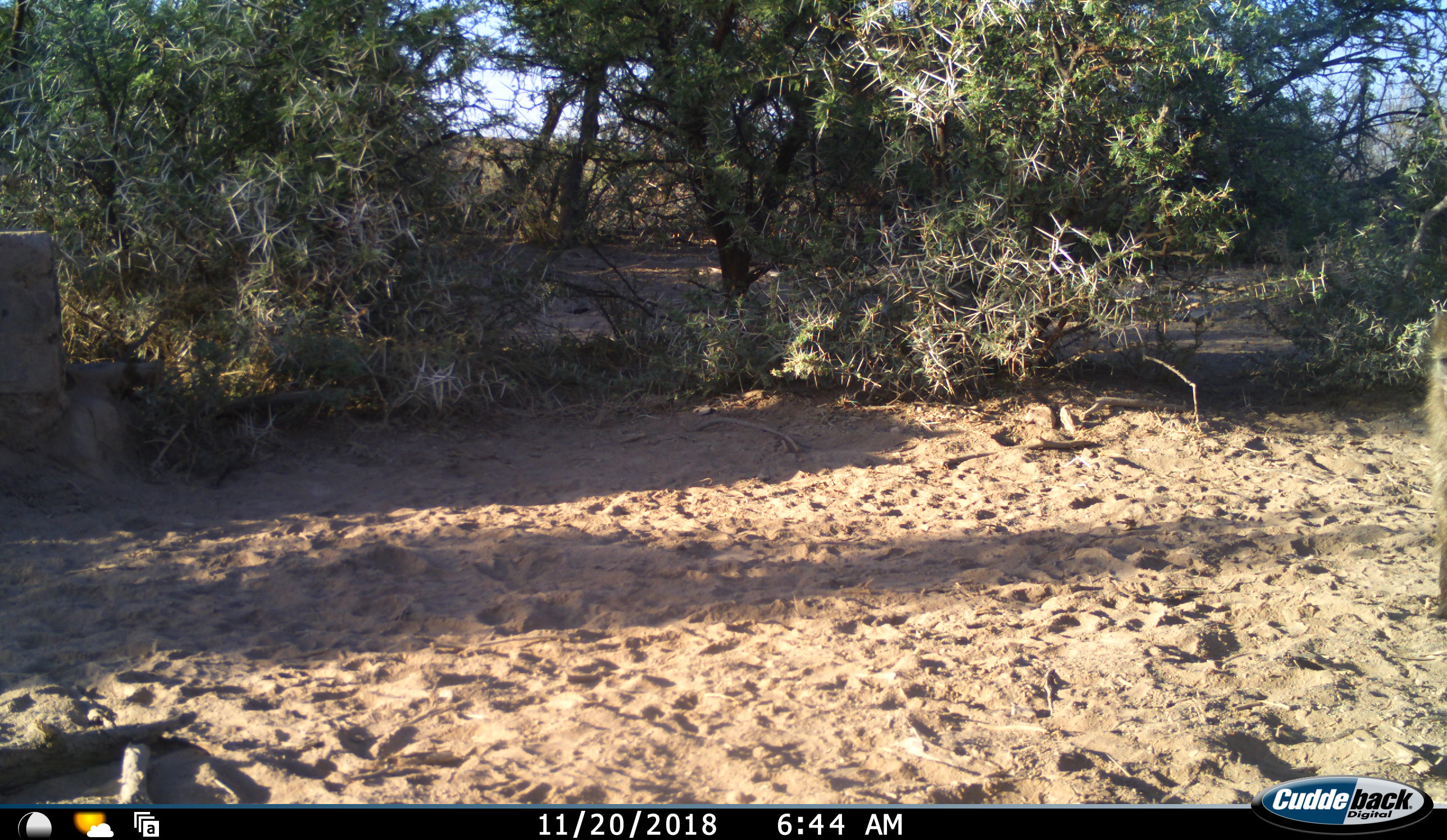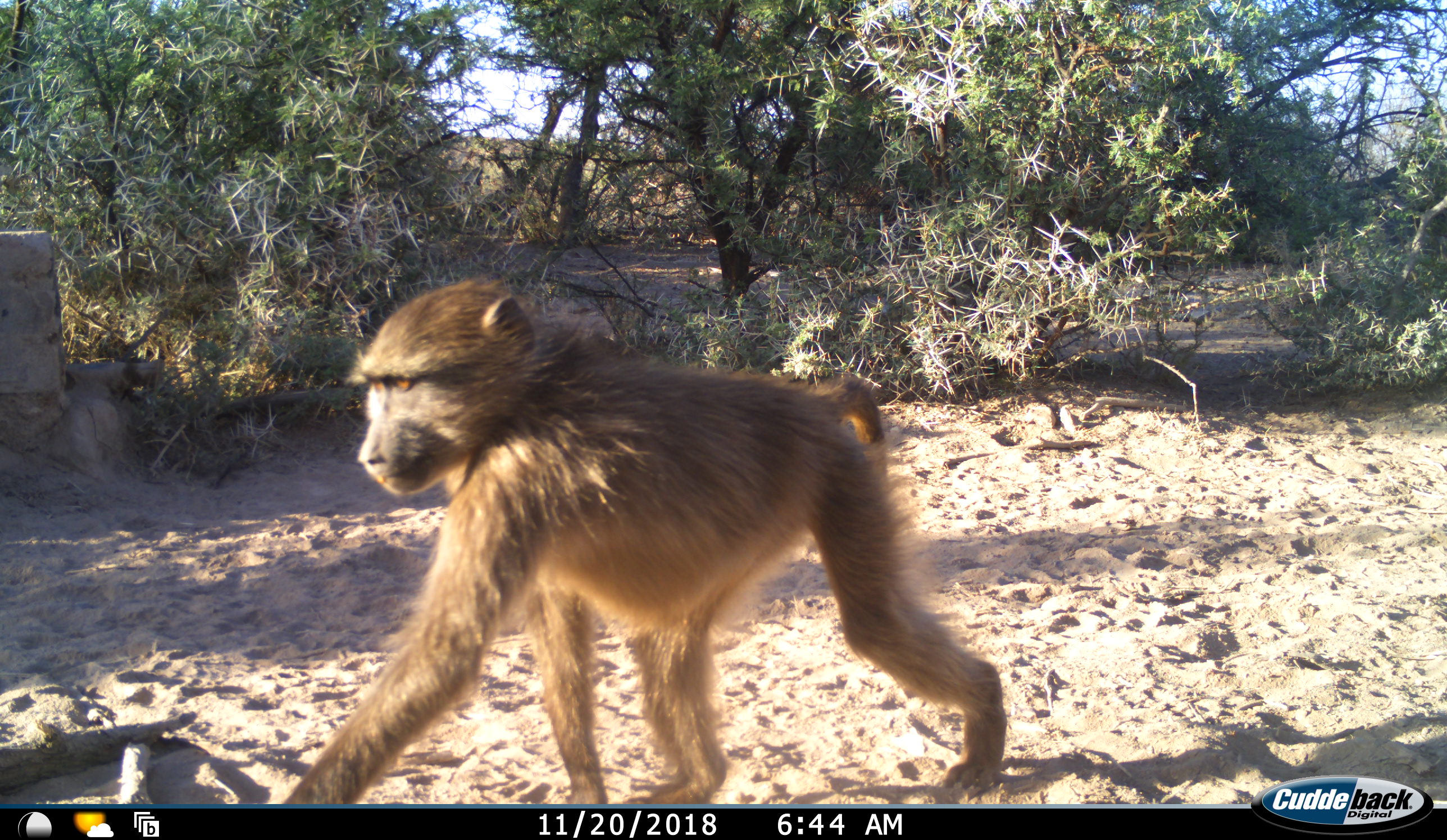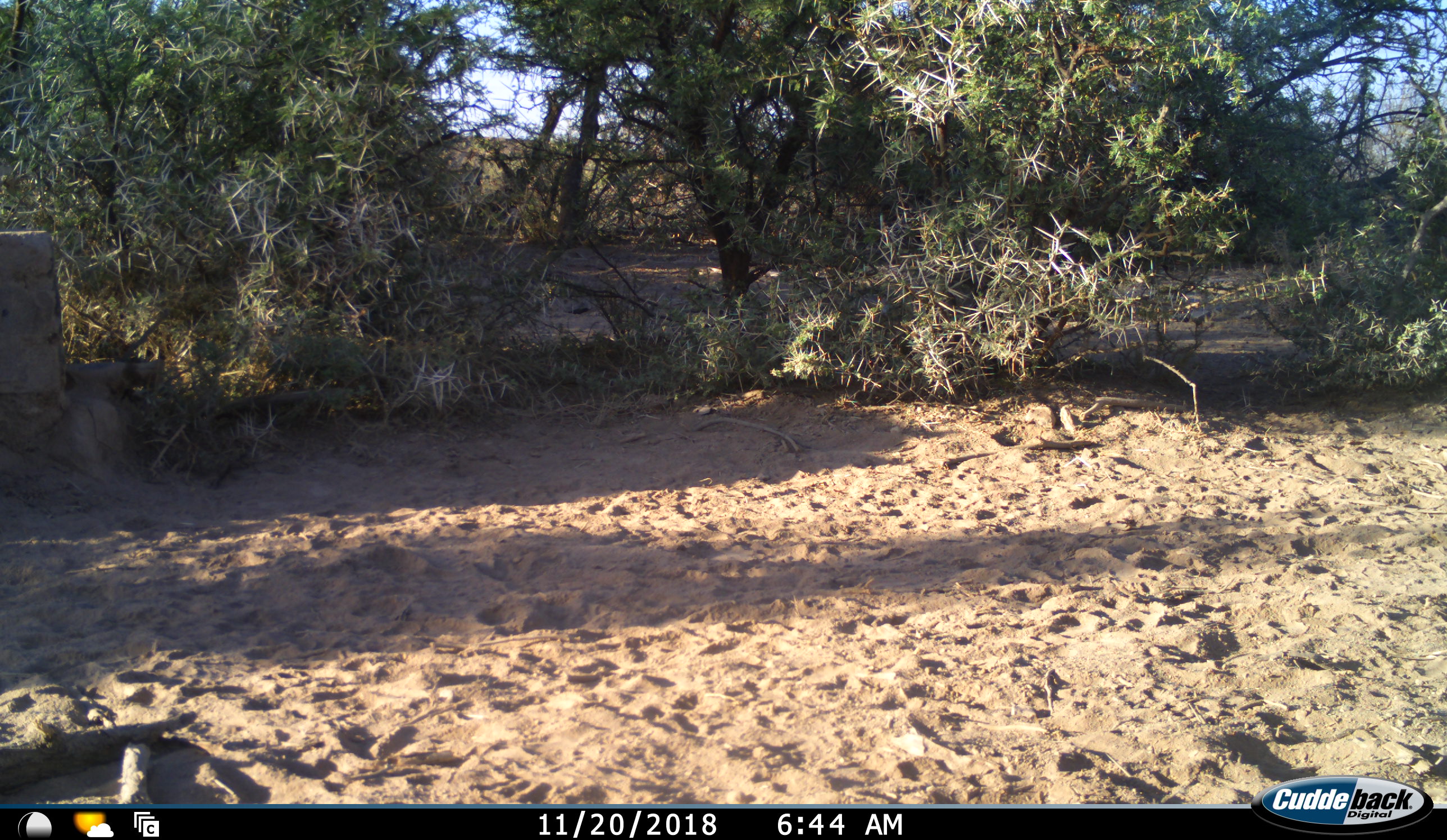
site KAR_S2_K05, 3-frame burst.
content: unidentified animal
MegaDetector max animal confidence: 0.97